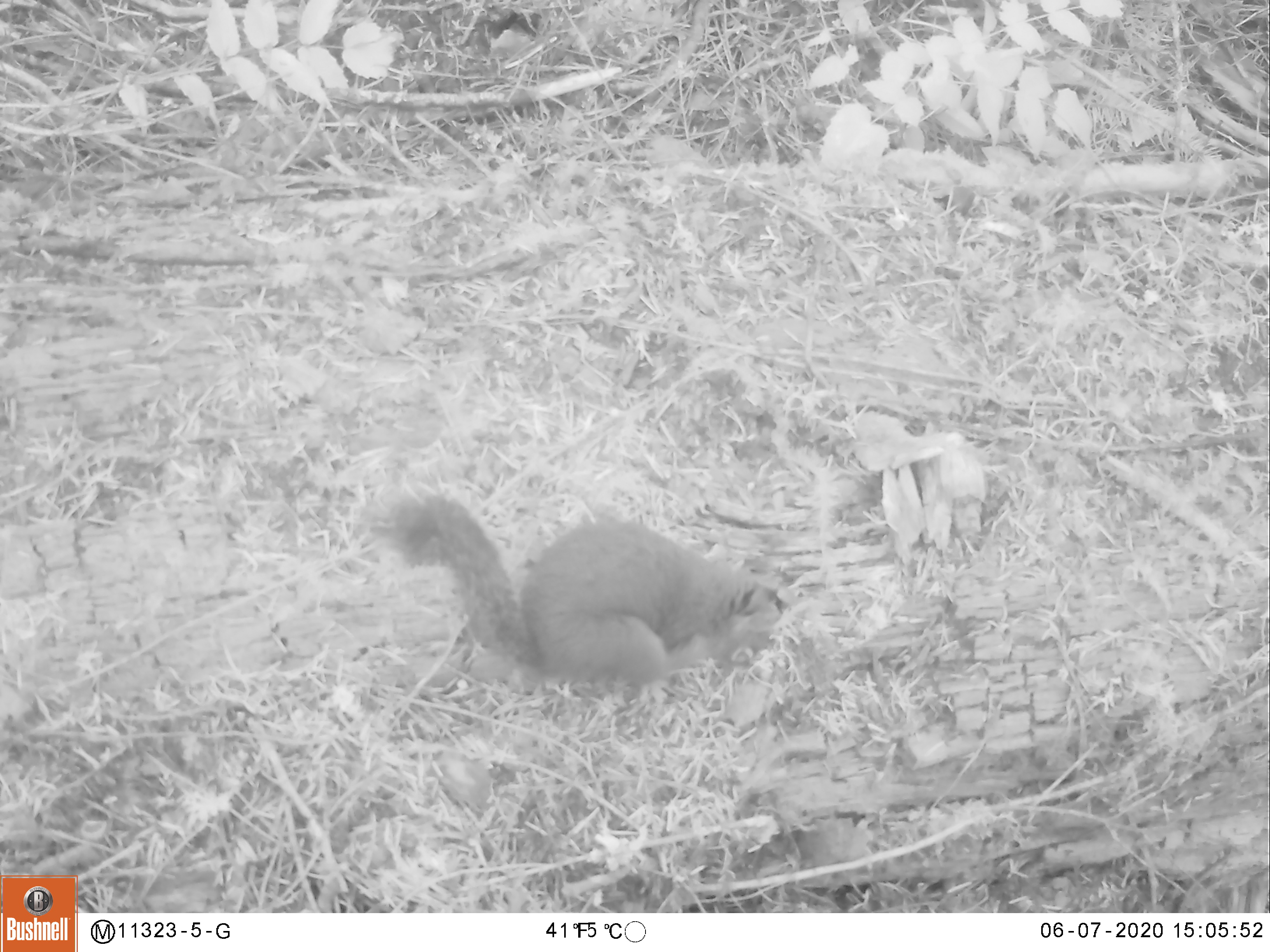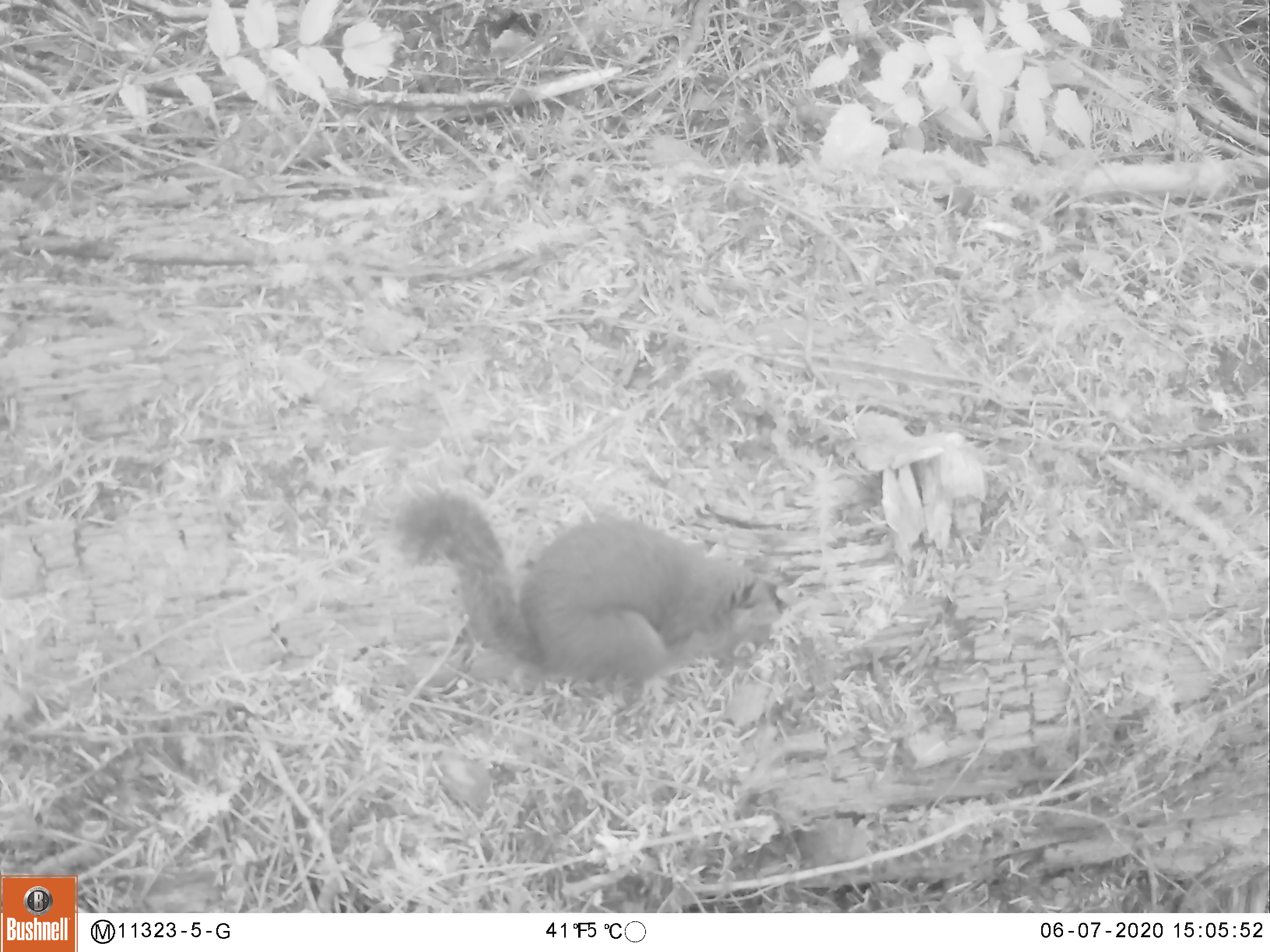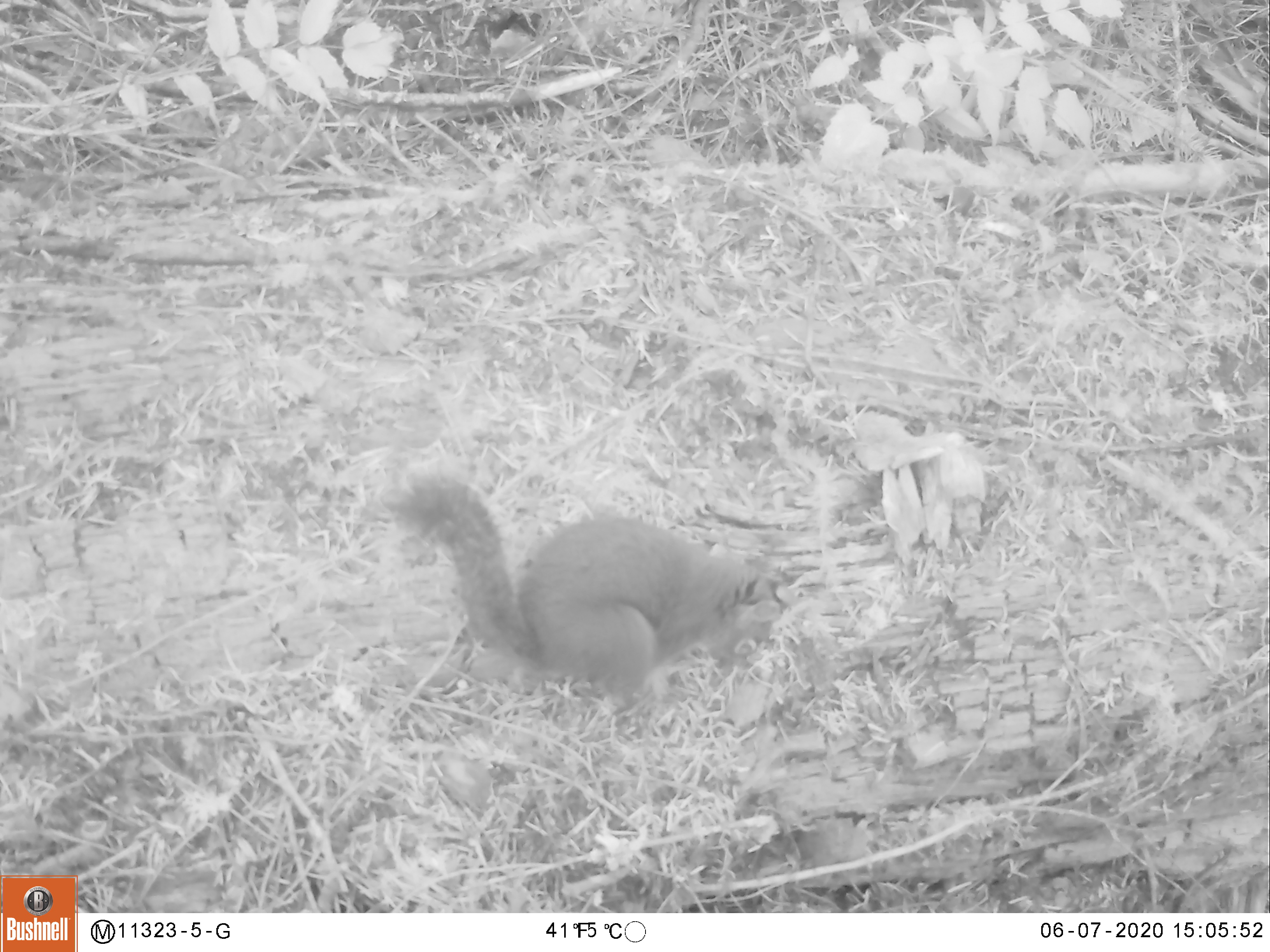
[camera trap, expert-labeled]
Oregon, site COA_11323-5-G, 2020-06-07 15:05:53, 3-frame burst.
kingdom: Animalia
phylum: Chordata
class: Mammalia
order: Rodentia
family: Sciuridae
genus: Tamiasciurus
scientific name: Tamiasciurus douglasii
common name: douglas squirrel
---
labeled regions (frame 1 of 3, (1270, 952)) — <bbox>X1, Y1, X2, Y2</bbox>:
douglas squirrel: <bbox>385, 501, 791, 694</bbox>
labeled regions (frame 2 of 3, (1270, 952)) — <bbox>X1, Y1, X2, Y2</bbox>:
douglas squirrel: <bbox>396, 488, 773, 694</bbox>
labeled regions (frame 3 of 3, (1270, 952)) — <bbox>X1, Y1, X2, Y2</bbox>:
douglas squirrel: <bbox>400, 473, 781, 701</bbox>